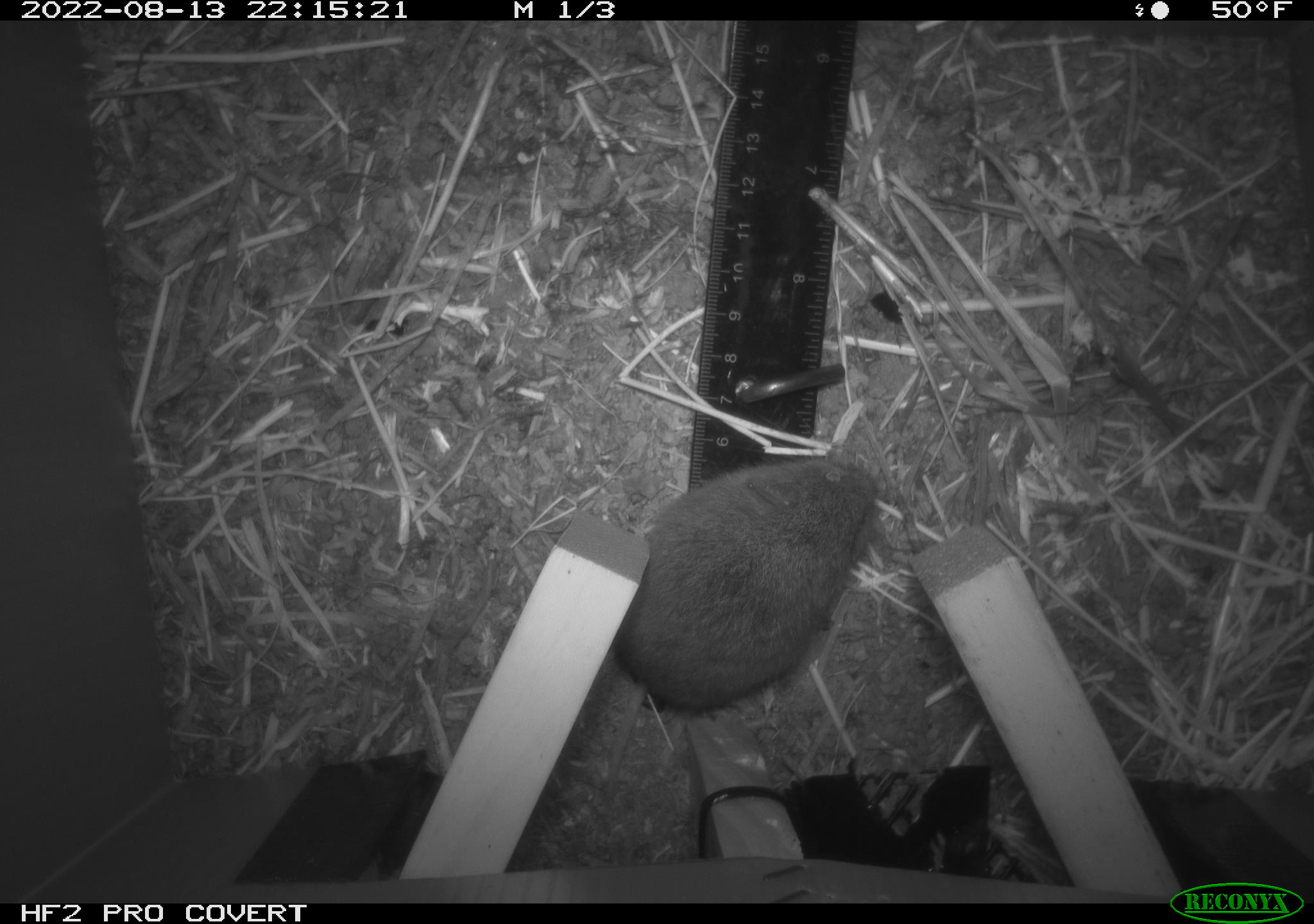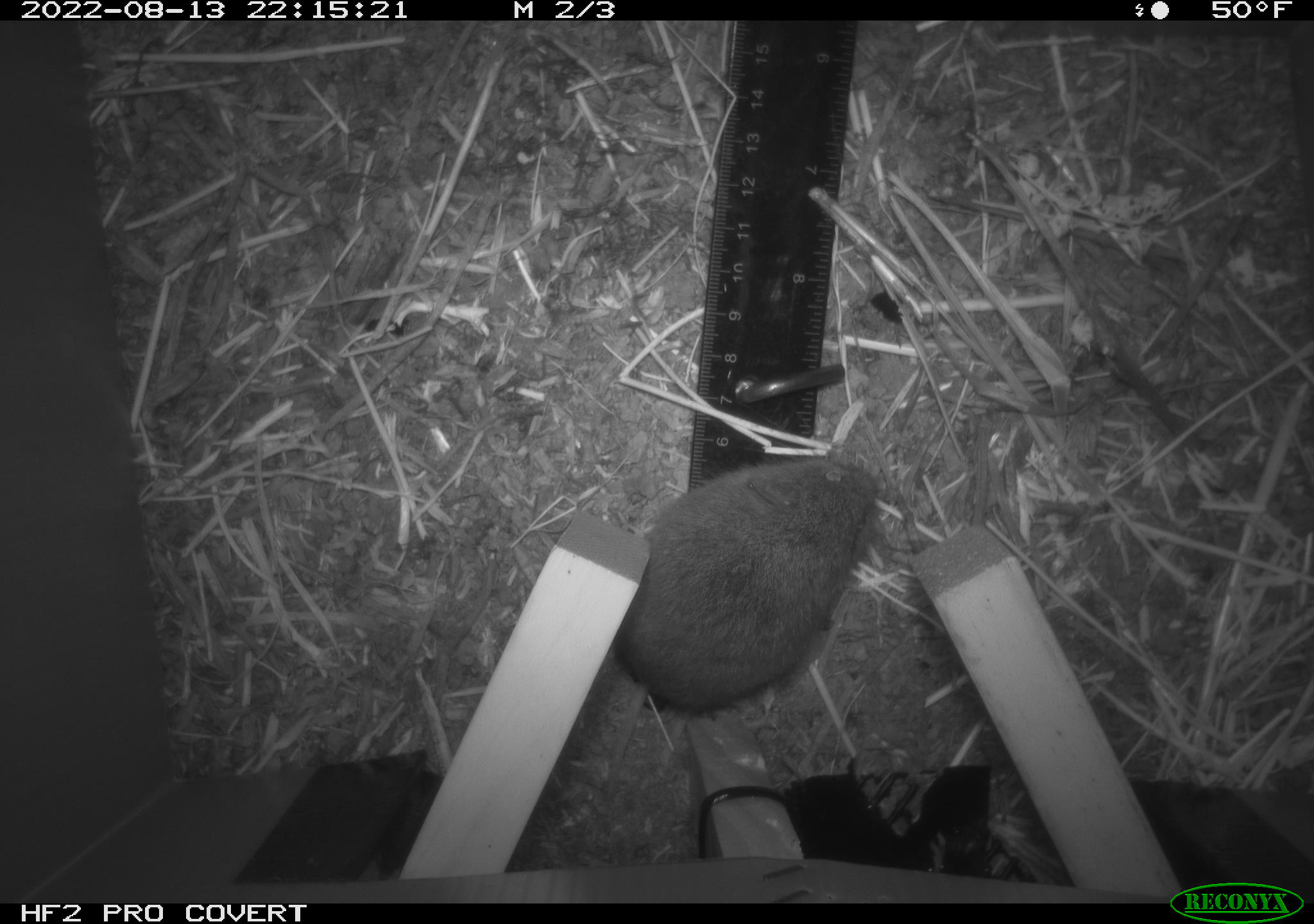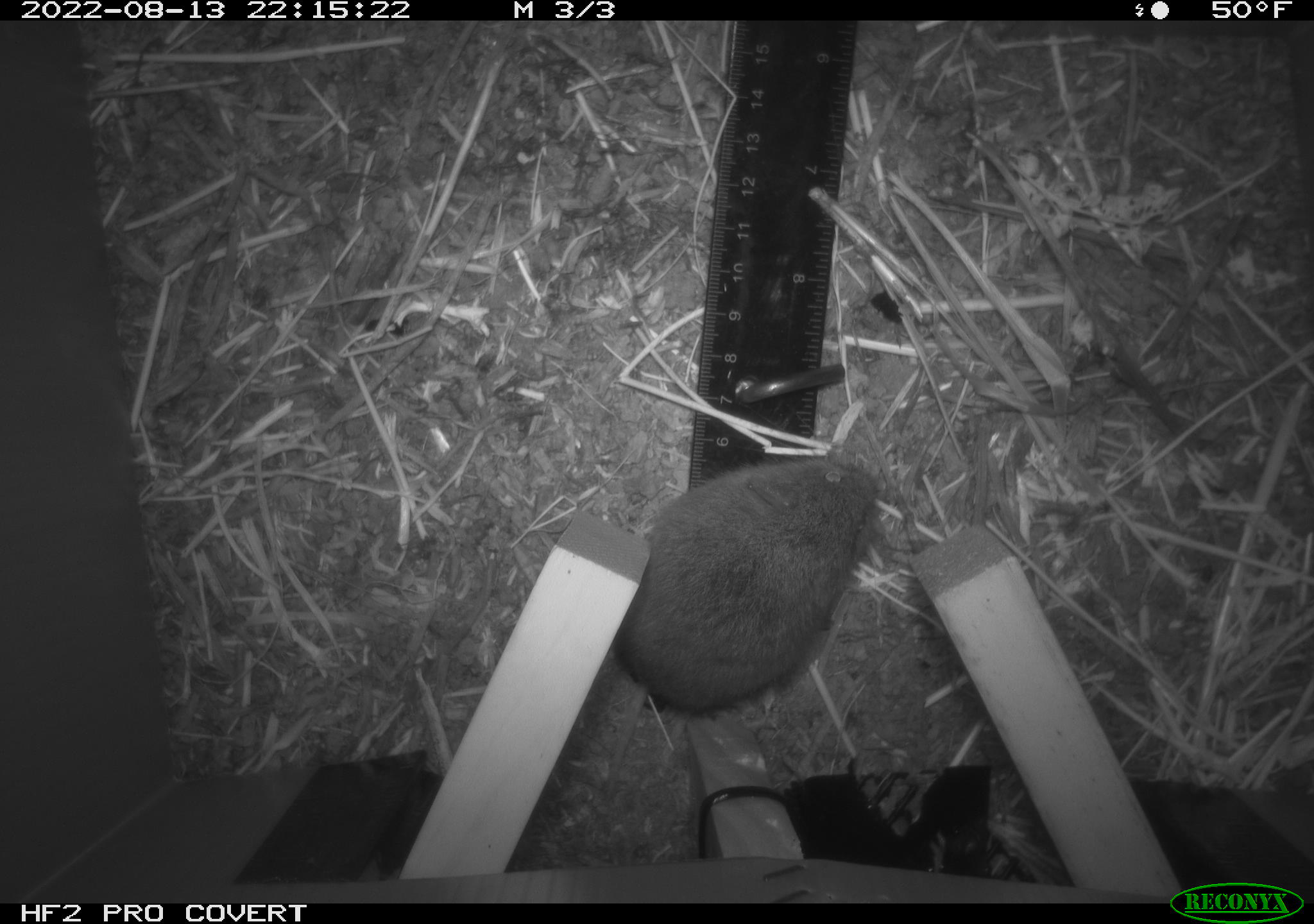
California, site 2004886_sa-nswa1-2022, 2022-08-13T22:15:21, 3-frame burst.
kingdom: Animalia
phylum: Chordata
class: Mammalia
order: Rodentia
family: Cricetidae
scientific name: Cricetidae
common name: hamsters, voles, lemmings, and allies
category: cricetidae family